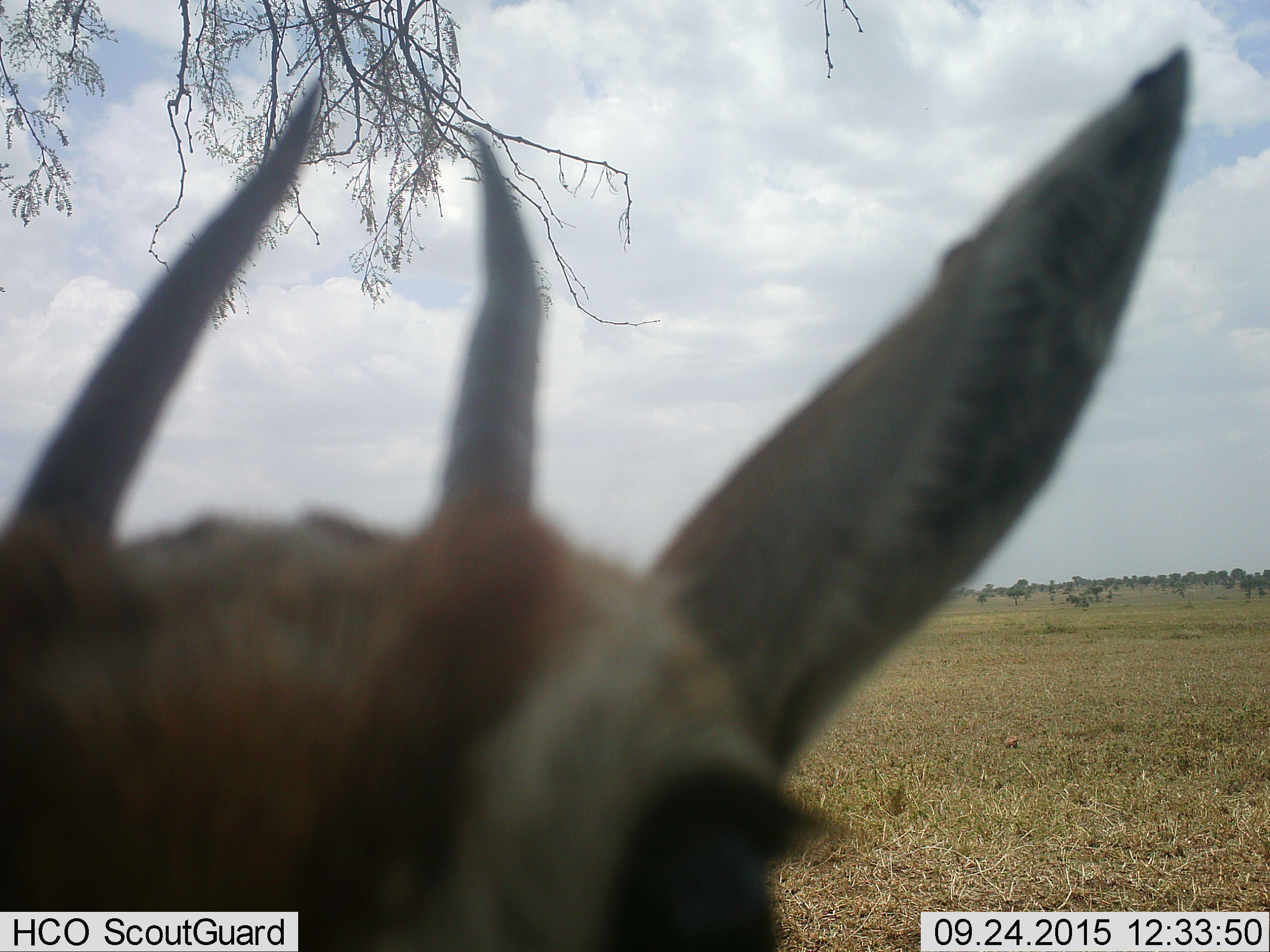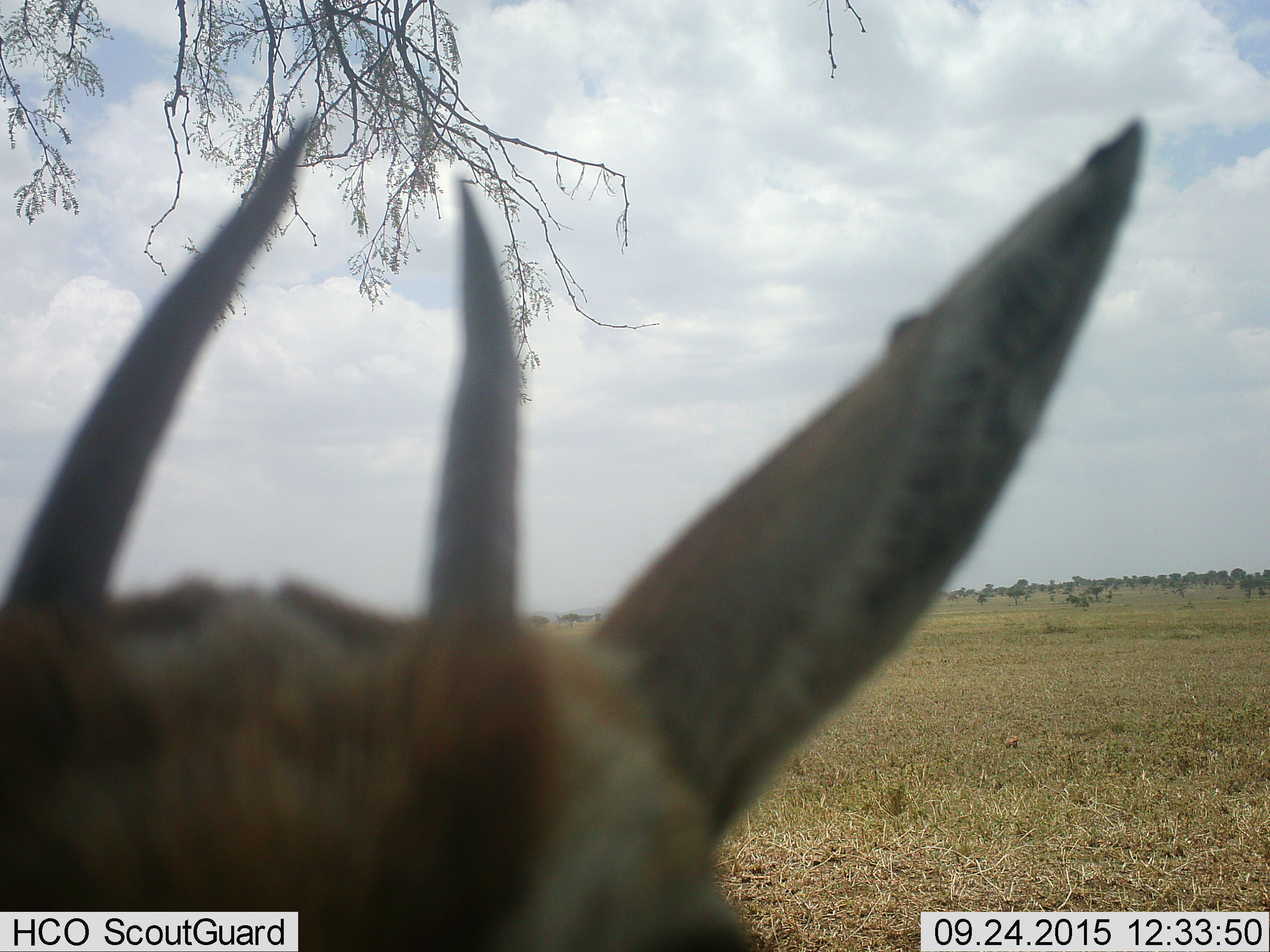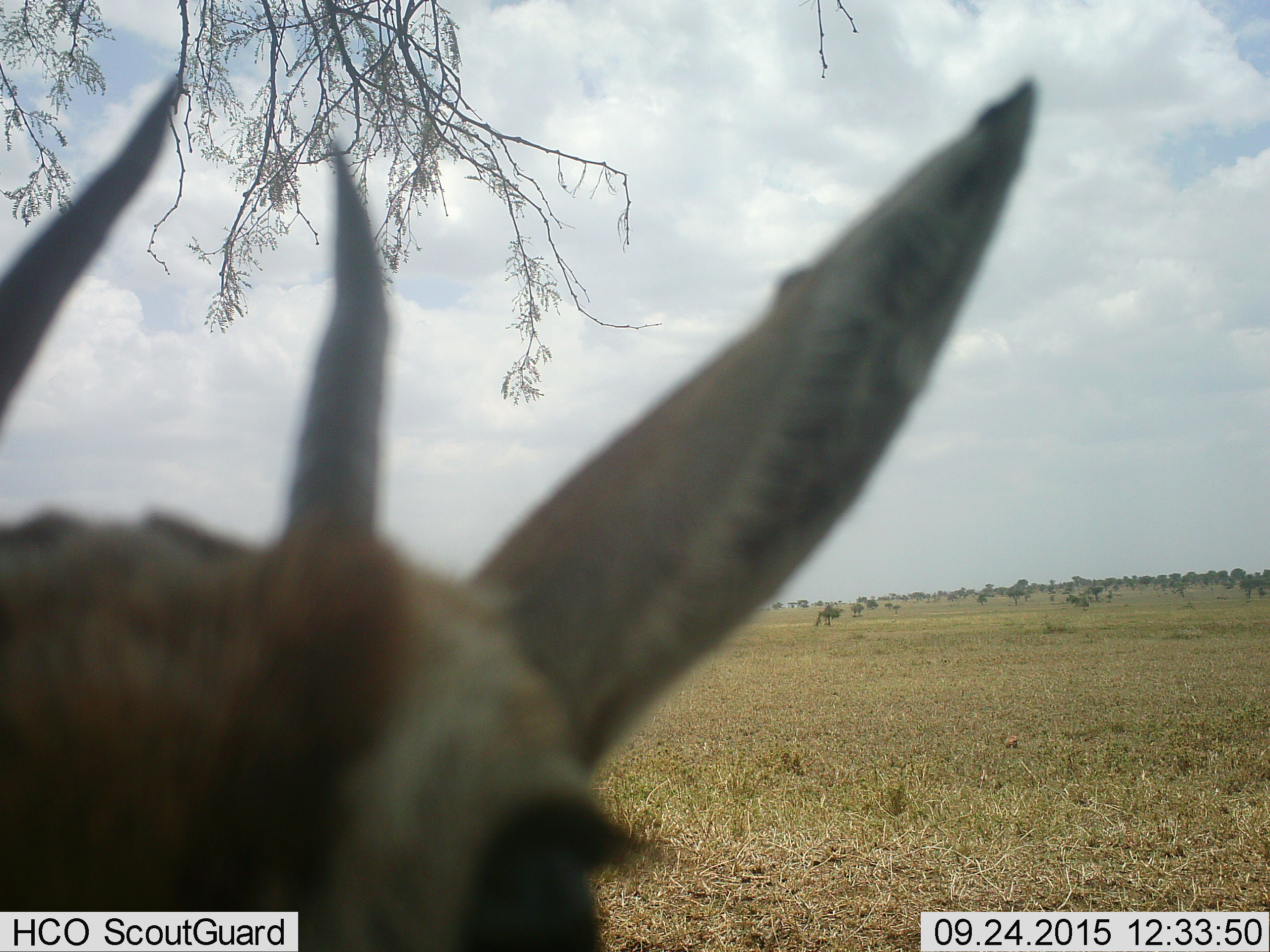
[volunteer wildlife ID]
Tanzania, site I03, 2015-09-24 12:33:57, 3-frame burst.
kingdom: Animalia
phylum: Chordata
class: Mammalia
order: Artiodactyla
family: Bovidae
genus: Eudorcas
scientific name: Eudorcas thomsonii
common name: thomson's gazelle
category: gazellethomsons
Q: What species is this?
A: Gazellethomsons (thomson's gazelle) (Eudorcas thomsonii).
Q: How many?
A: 1.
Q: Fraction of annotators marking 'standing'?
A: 70%.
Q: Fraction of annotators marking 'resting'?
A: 0%.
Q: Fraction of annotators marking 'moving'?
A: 30%.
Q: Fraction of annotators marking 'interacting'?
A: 20%.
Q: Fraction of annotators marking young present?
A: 20%.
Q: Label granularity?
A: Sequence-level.